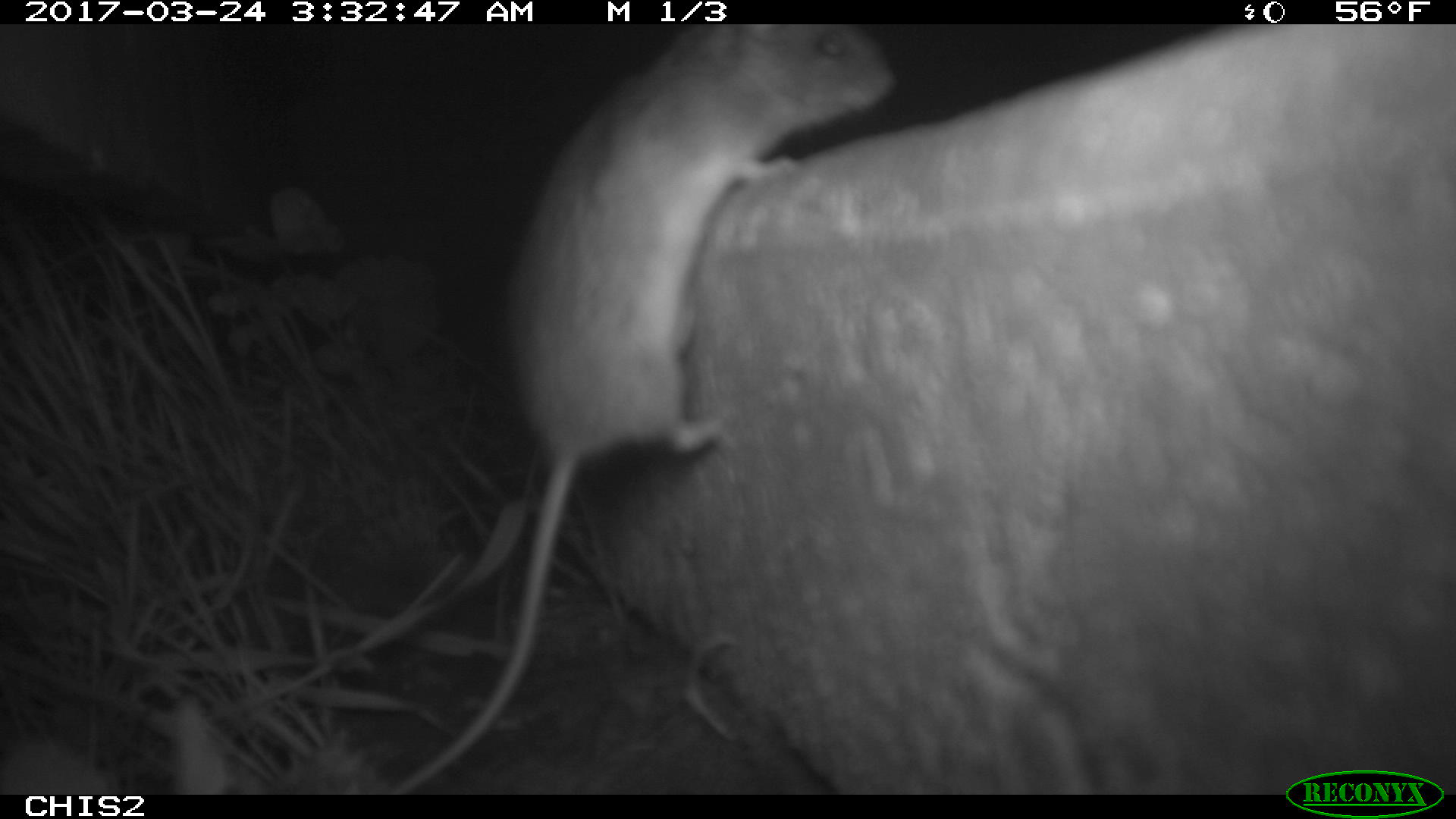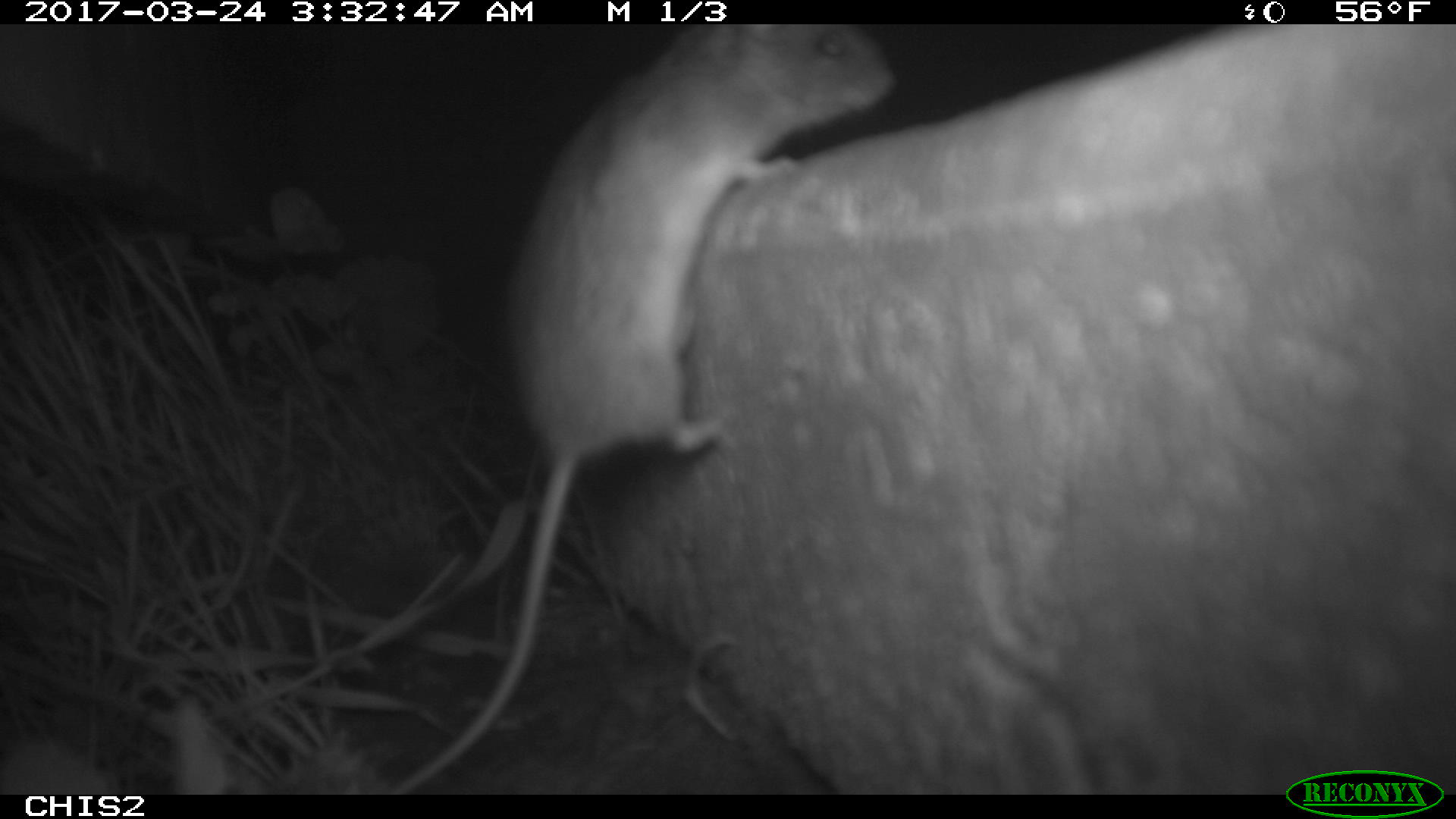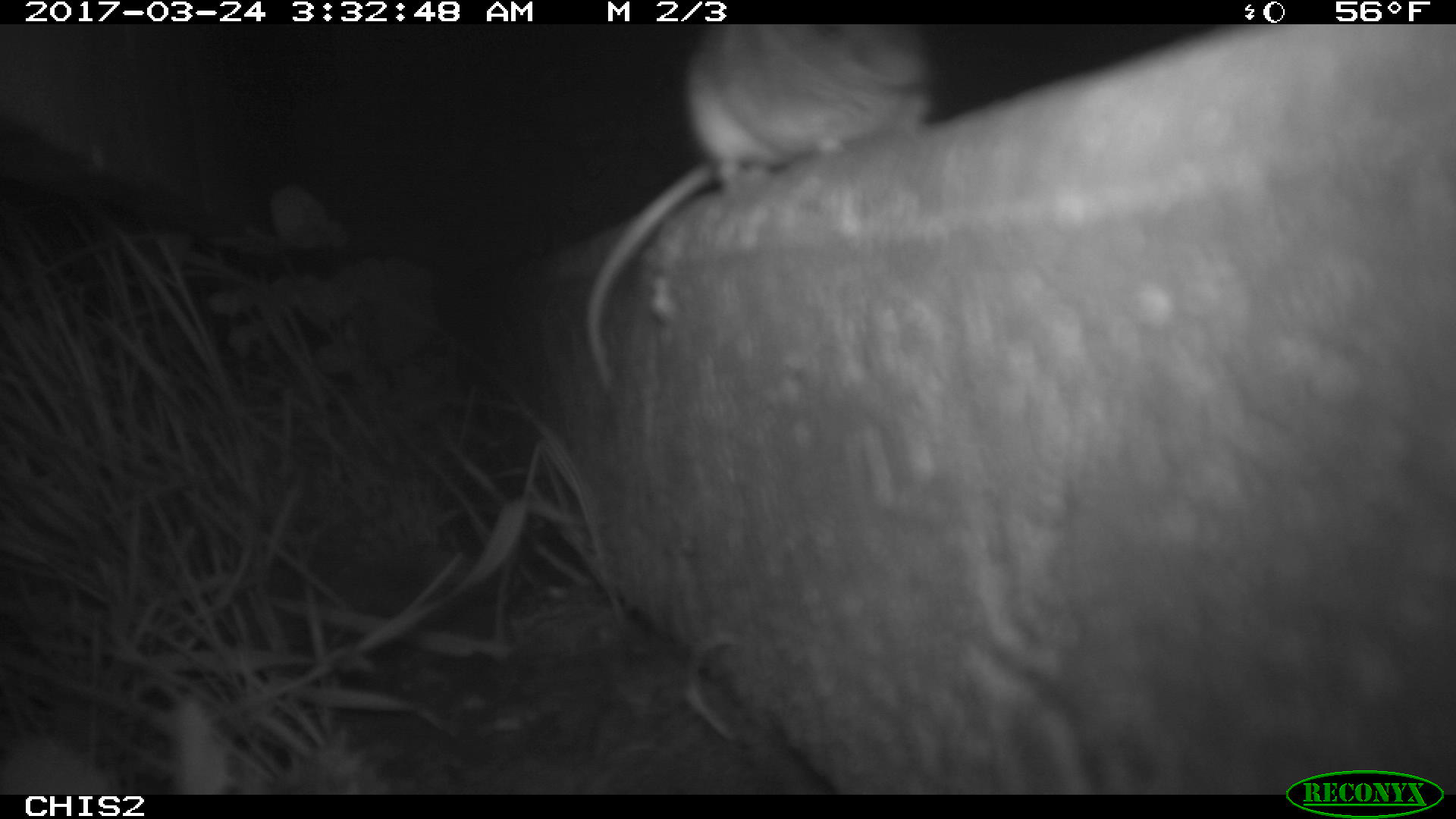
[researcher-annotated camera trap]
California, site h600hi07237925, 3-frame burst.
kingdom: Animalia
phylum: Chordata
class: Mammalia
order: Rodentia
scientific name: Rodentia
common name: rodent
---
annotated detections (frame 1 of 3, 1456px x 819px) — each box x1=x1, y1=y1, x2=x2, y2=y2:
rodent: x1=391, y1=24, x2=896, y2=794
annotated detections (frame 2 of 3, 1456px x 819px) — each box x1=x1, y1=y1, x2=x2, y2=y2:
rodent: x1=392, y1=24, x2=900, y2=793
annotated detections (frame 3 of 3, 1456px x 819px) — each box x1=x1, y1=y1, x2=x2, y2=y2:
rodent: x1=583, y1=24, x2=937, y2=394